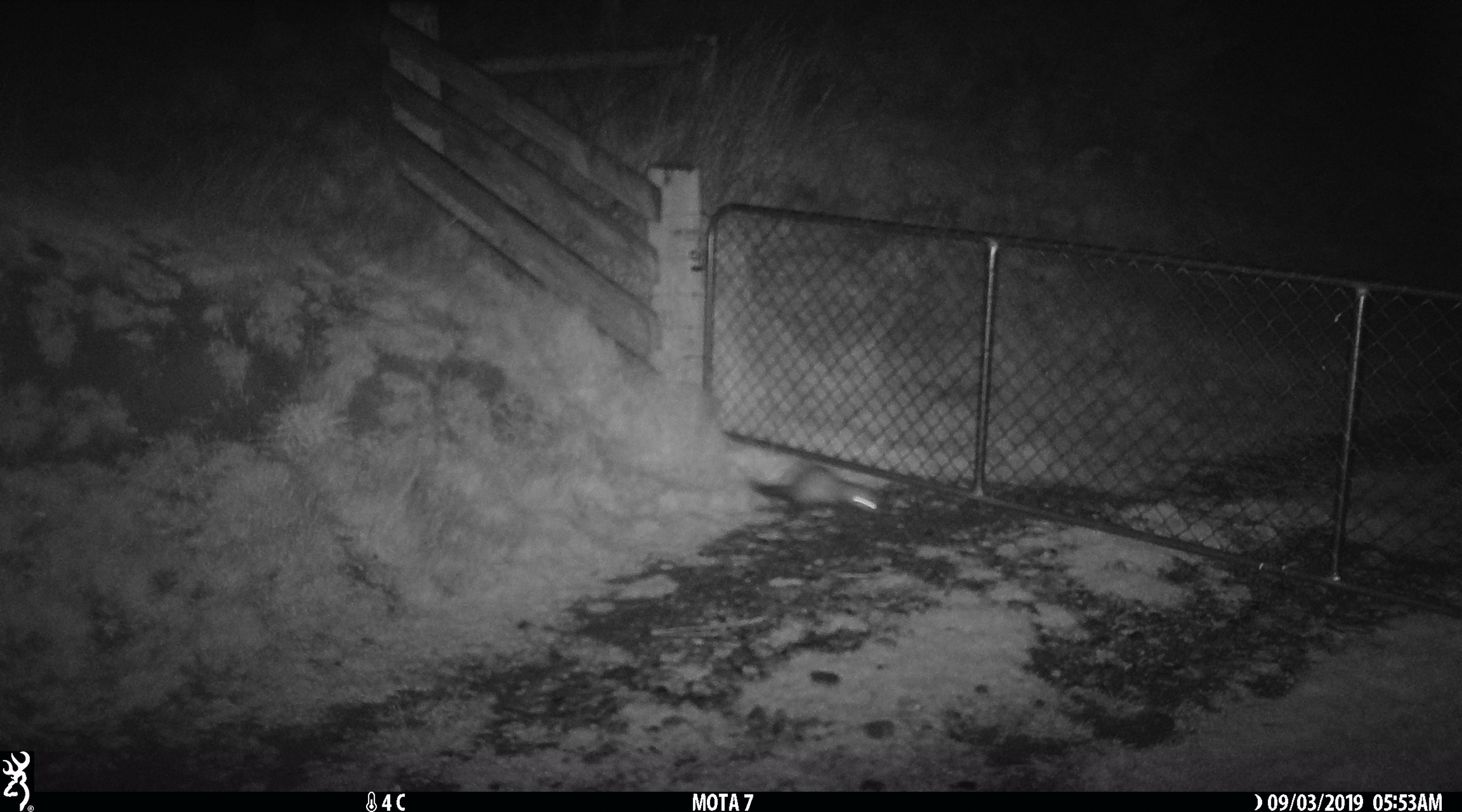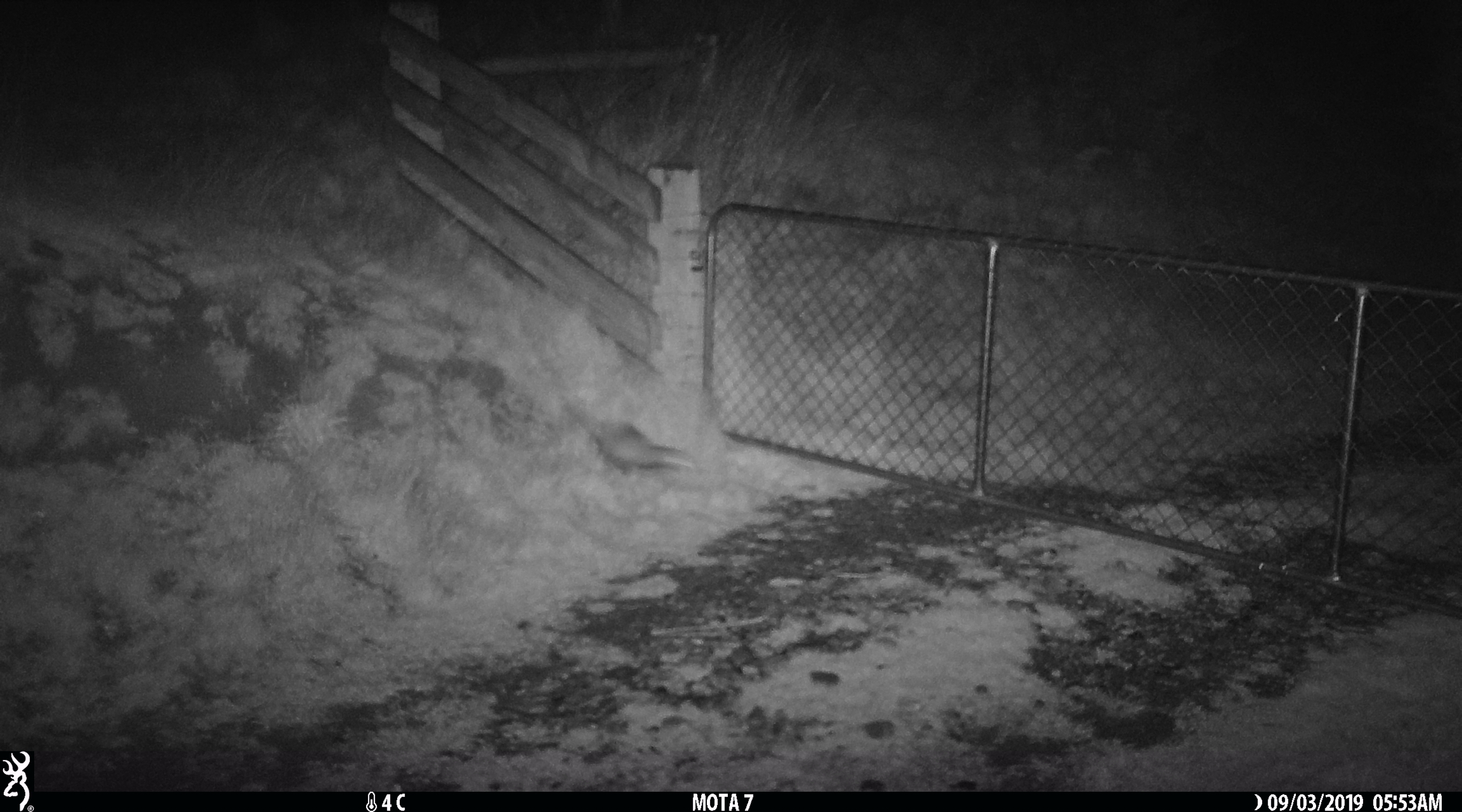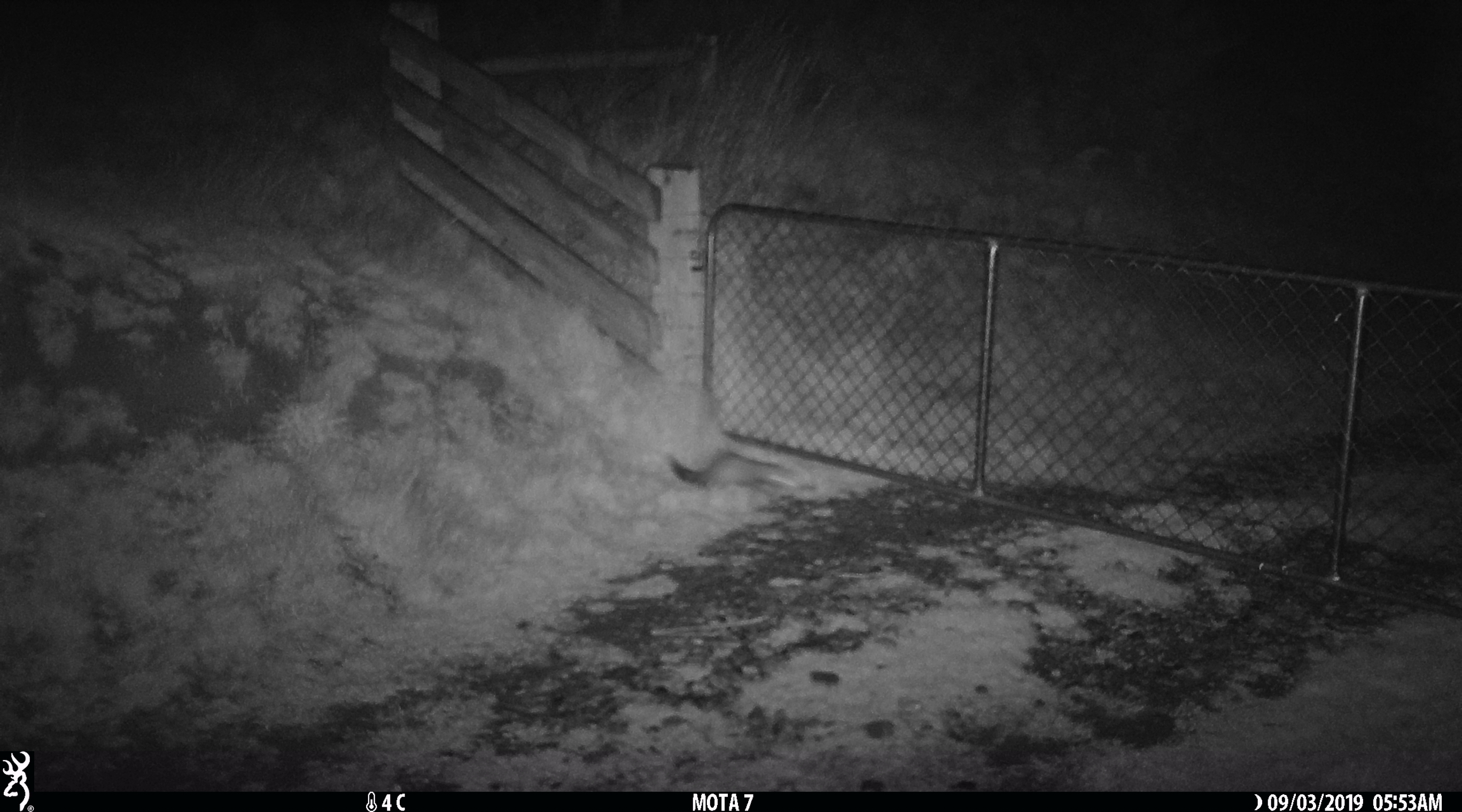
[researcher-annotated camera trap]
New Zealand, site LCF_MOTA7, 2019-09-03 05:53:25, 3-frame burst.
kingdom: Animalia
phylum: Chordata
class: Mammalia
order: Carnivora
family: Mustelidae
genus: Mustela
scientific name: Mustela furo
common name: ferret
Ferret (Mustela furo).